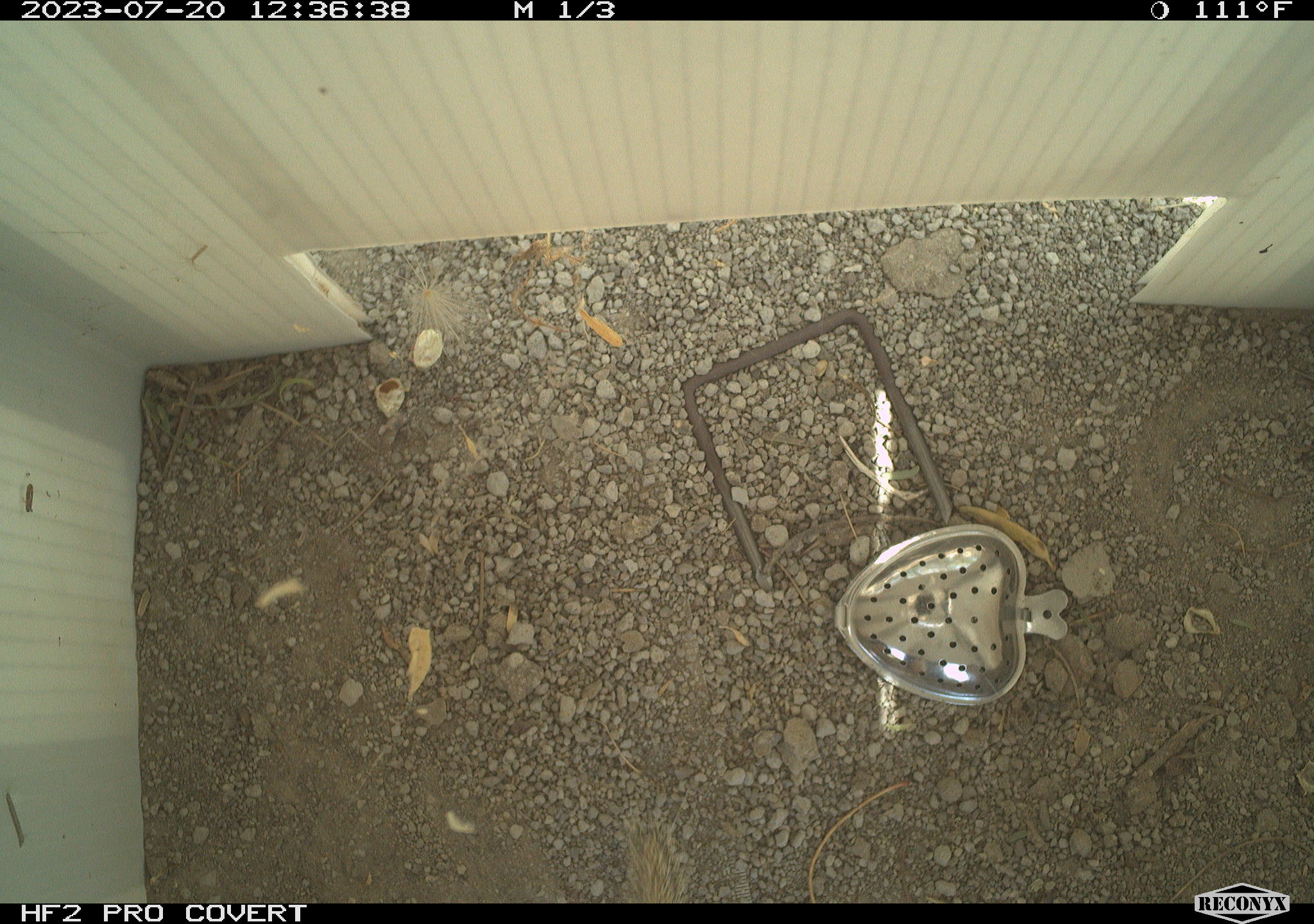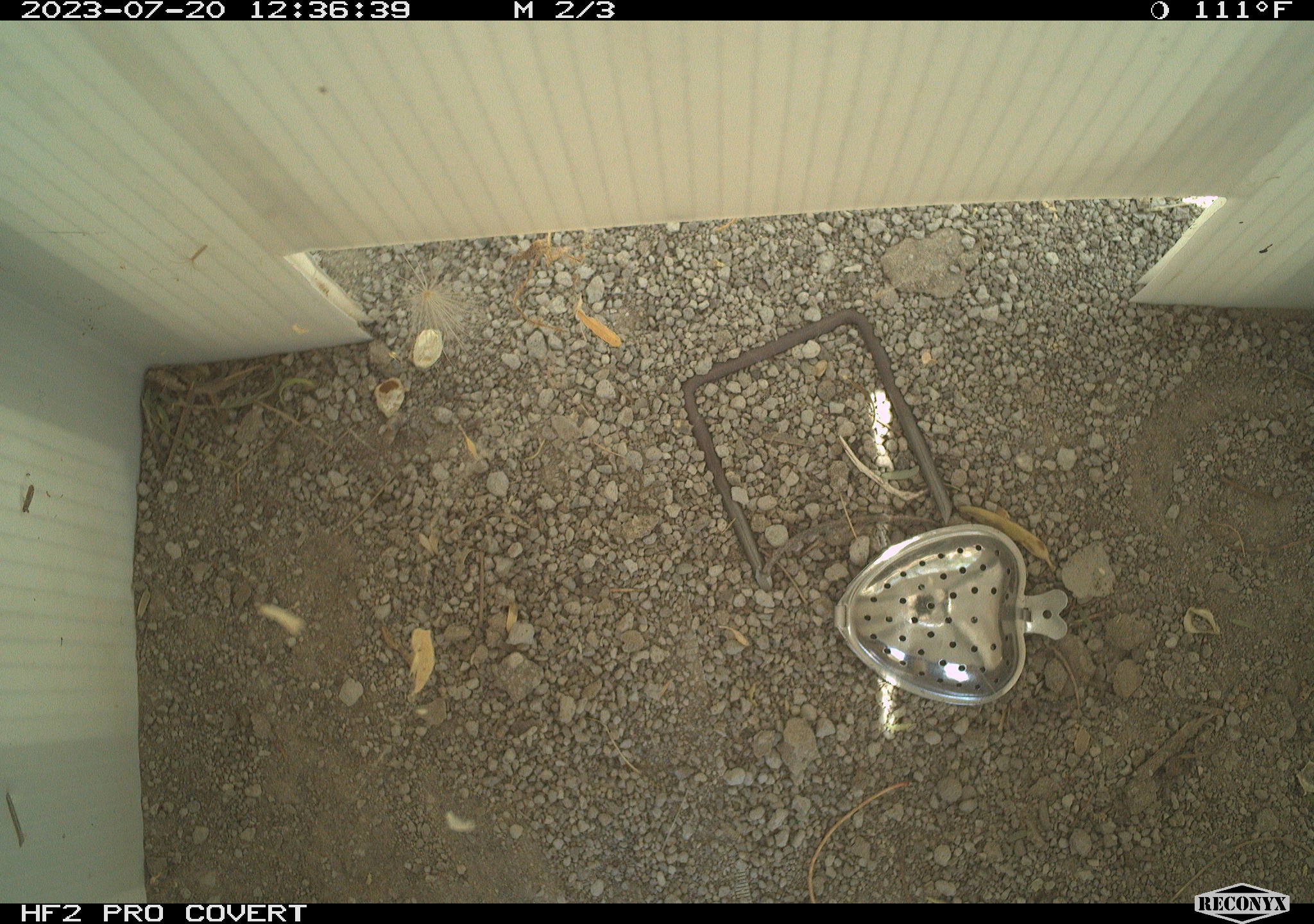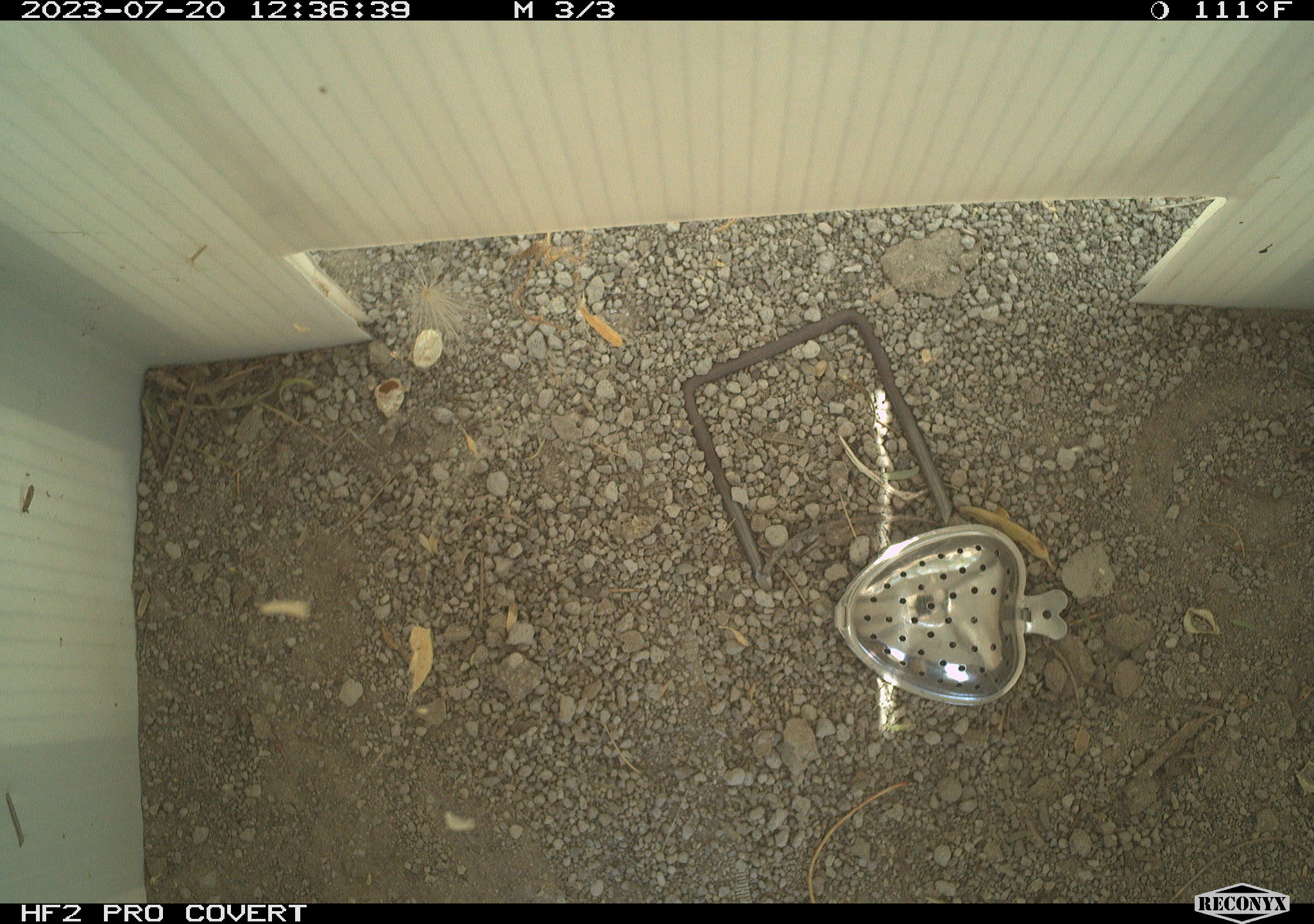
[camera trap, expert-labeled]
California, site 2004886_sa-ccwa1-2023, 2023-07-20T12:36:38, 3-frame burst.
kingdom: Animalia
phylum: Chordata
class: Mammalia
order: Rodentia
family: Sciuridae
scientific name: Sciuridae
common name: squirrels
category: sciuridae family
Sciuridae family (squirrels) (Sciuridae).